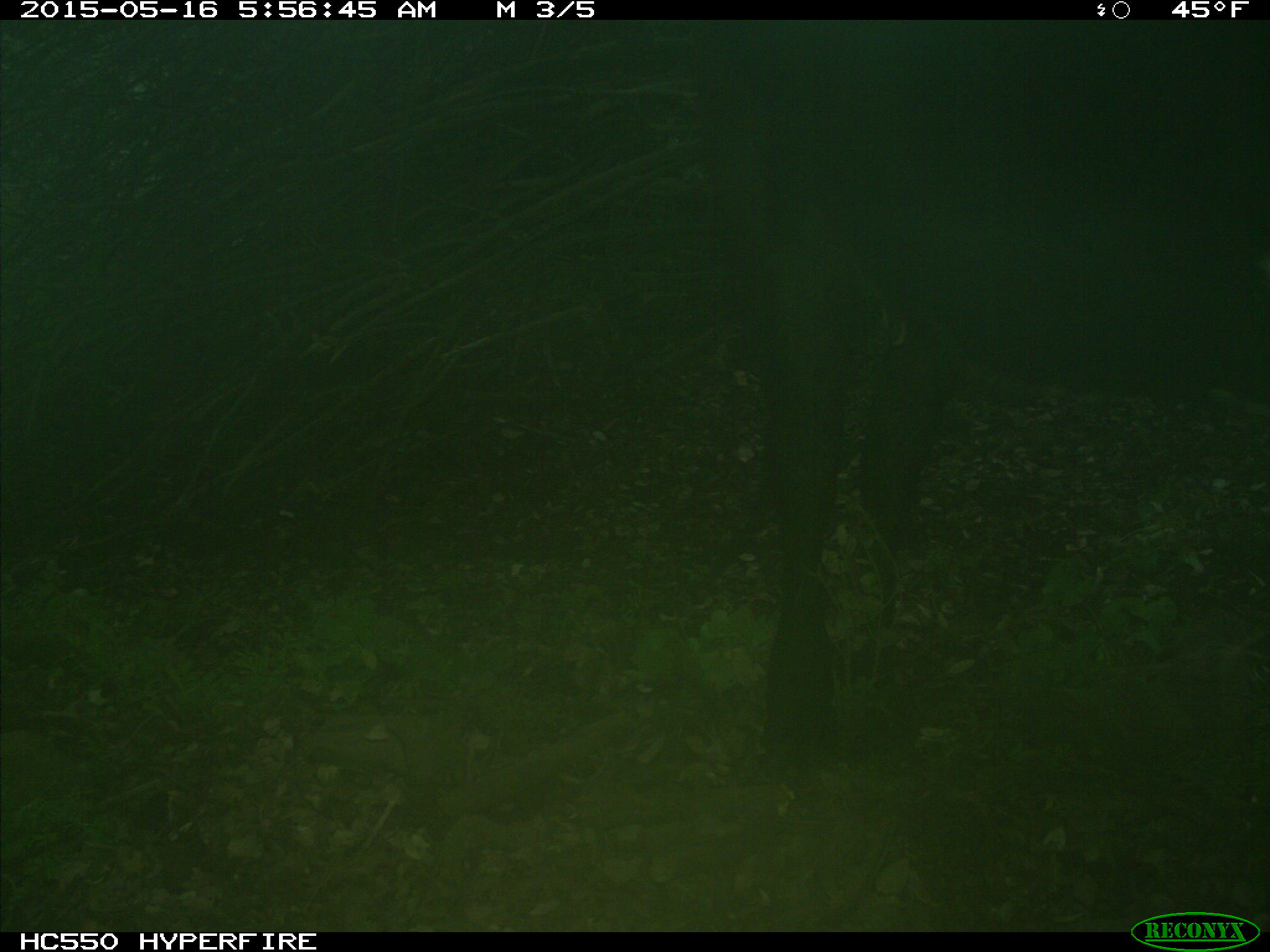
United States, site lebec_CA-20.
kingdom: Animalia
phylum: Chordata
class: Mammalia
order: Artiodactyla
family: Bovidae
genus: Bos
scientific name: Bos taurus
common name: domestic cow